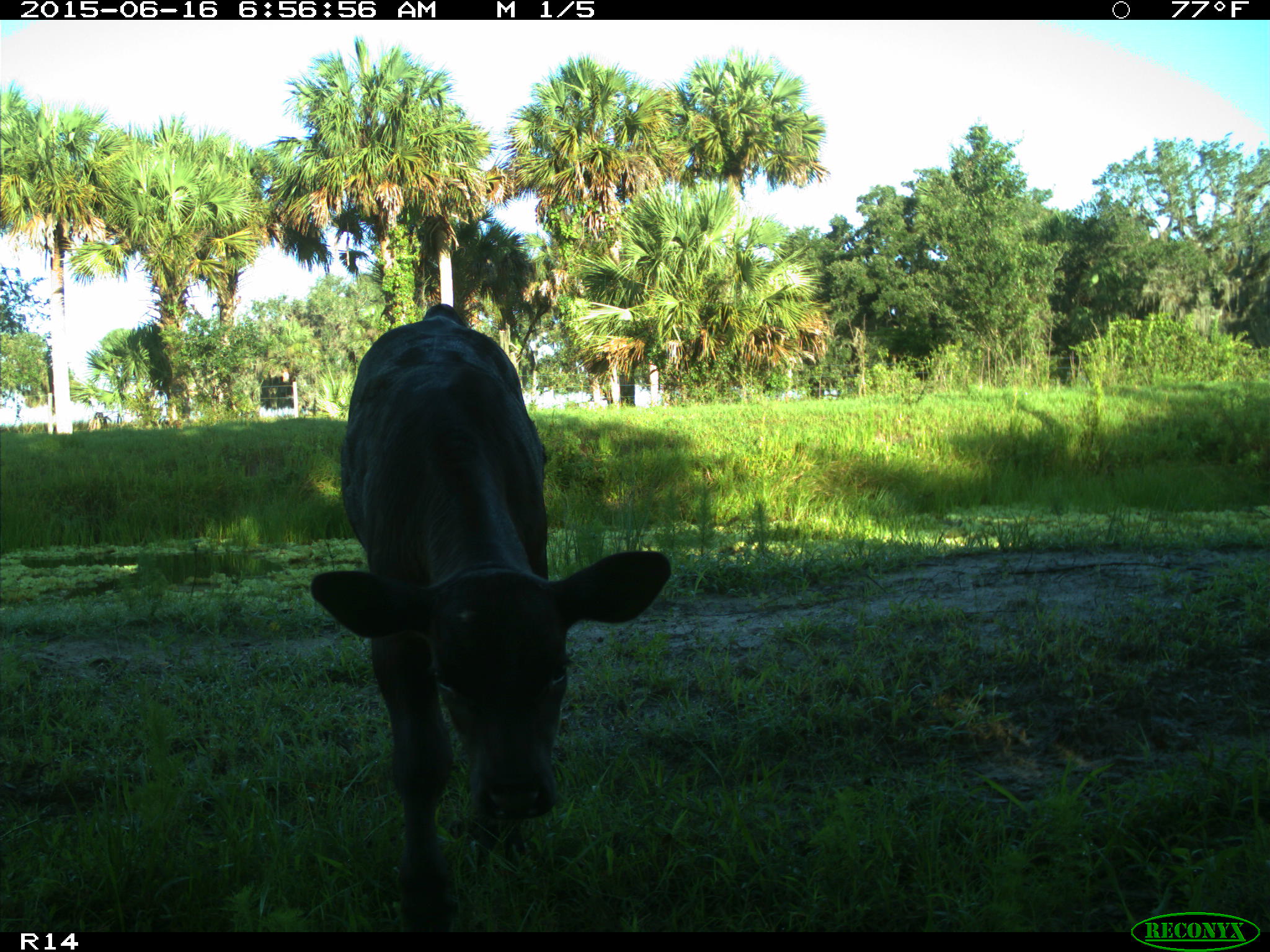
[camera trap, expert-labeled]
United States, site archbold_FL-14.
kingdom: Animalia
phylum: Chordata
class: Mammalia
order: Artiodactyla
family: Bovidae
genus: Bos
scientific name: Bos taurus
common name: domestic cow